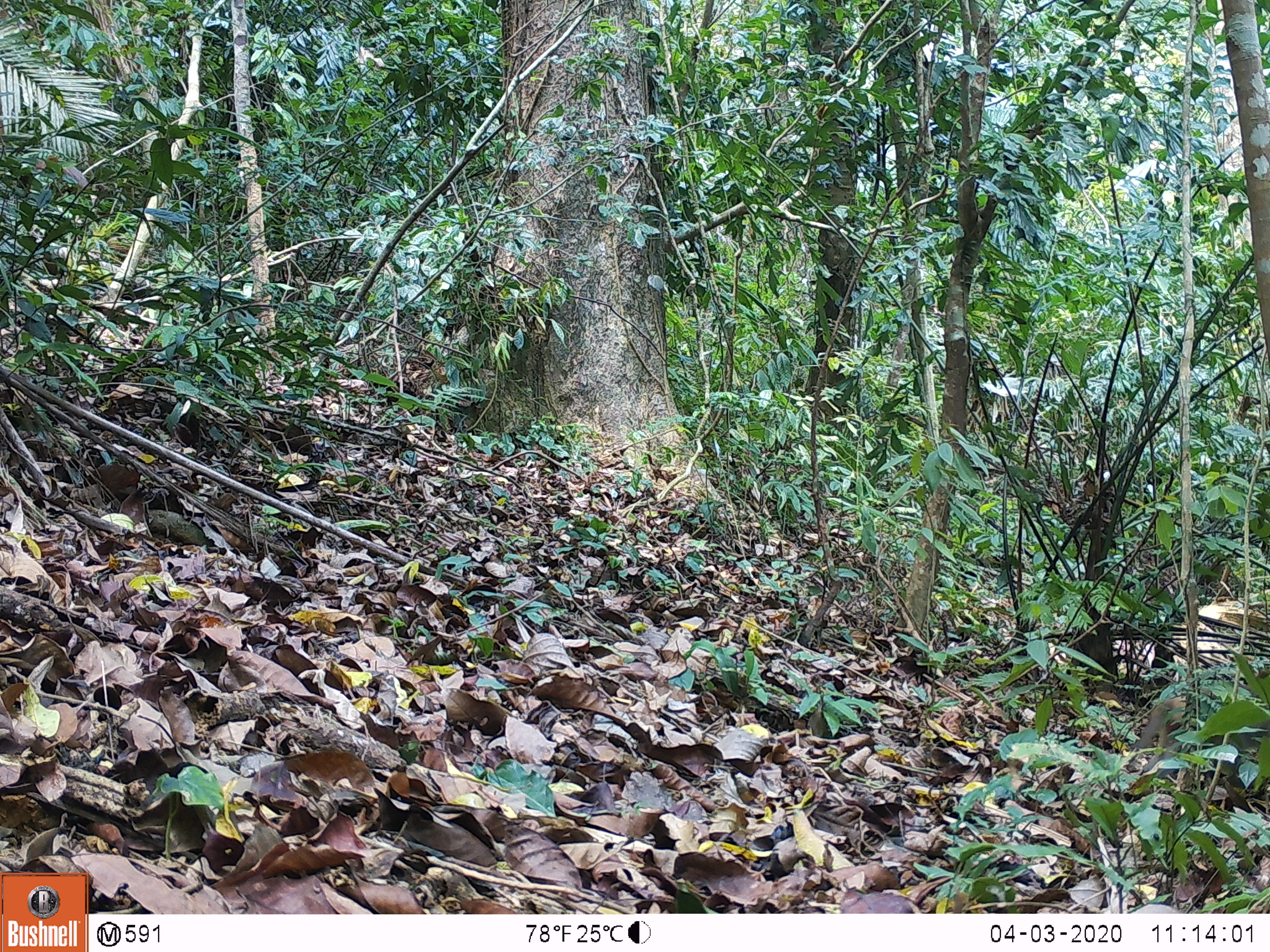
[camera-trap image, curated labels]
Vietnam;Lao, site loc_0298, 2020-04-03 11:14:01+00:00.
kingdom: Animalia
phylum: Chordata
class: Mammalia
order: Primates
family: Cercopithecidae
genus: Macaca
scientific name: Macaca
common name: macaques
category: assam or rhesus macaque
Assam or rhesus macaque (macaques) (Macaca). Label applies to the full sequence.